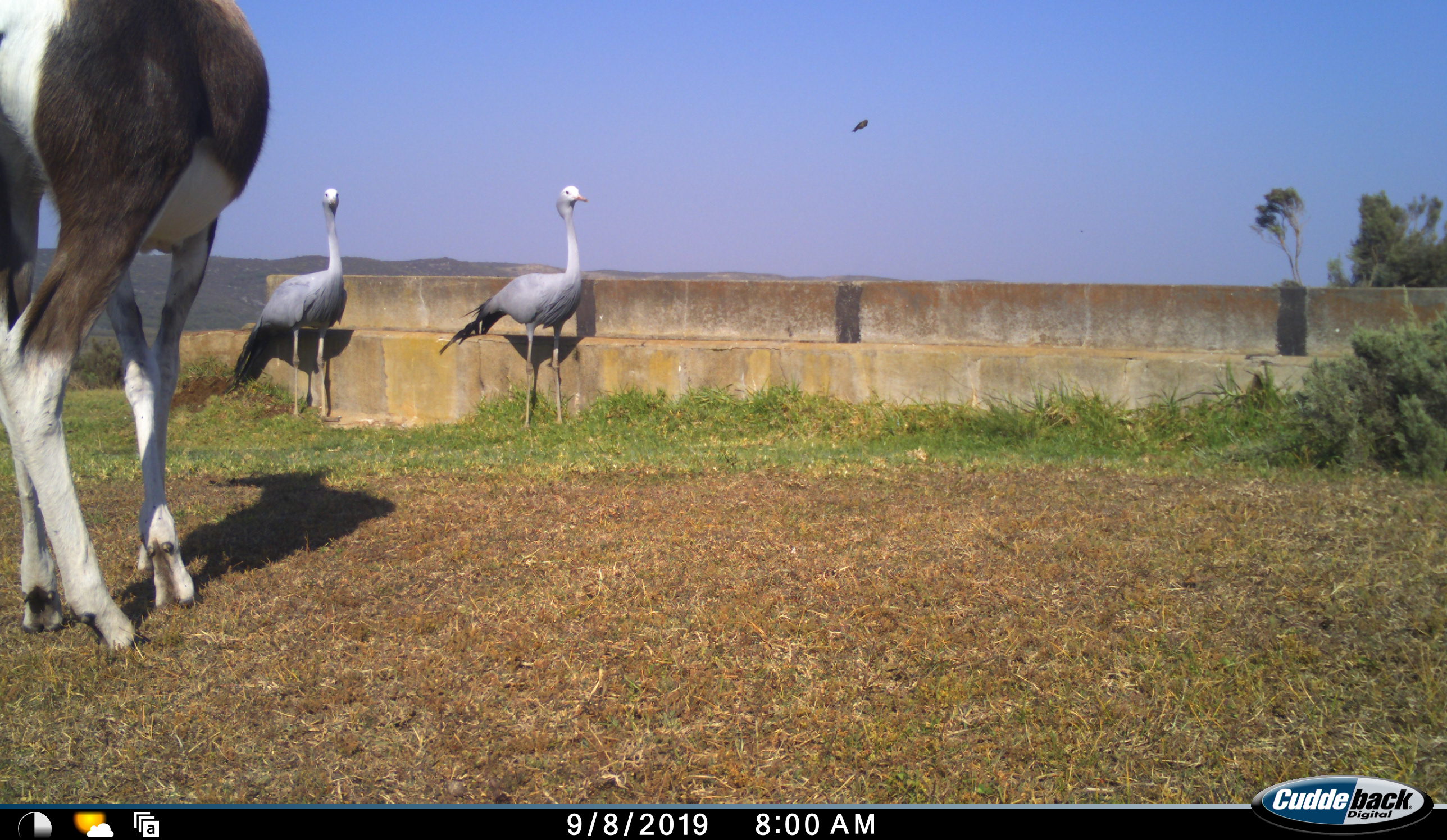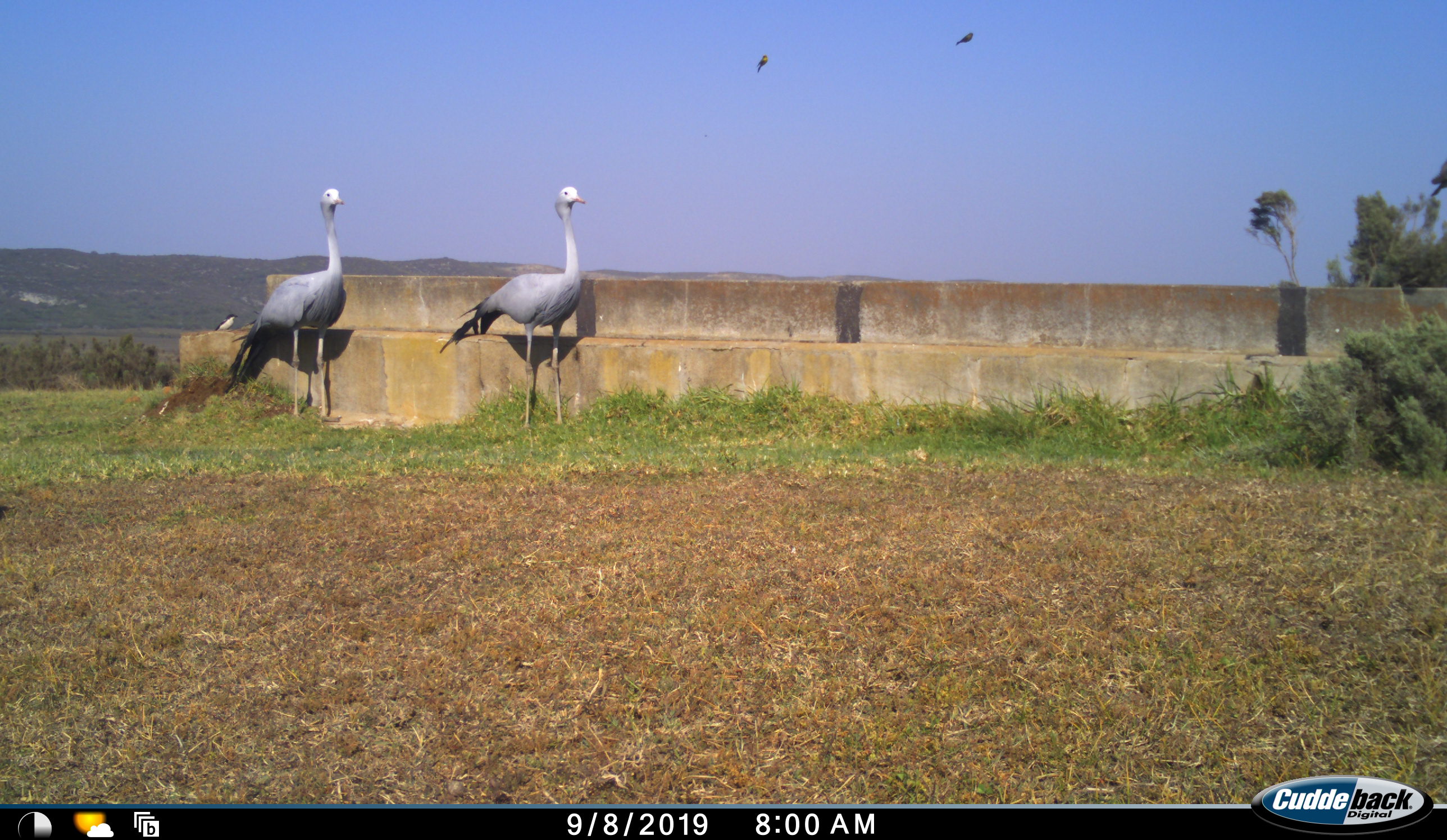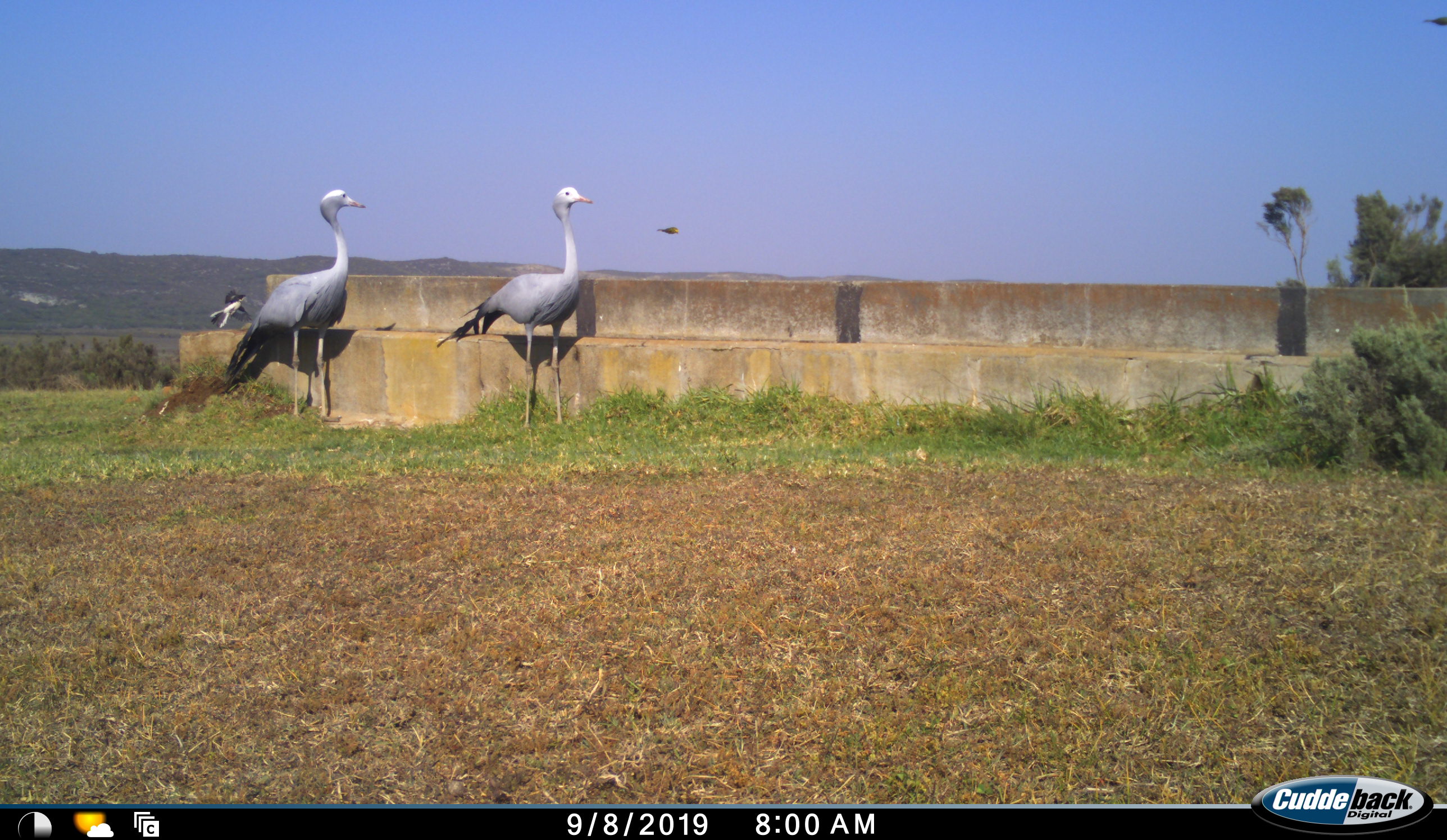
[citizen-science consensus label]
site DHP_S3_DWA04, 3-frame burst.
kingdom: Animalia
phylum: Chordata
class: Aves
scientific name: Aves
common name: bird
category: birdother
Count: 3.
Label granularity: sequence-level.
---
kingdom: Animalia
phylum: Chordata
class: Mammalia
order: Artiodactyla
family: Bovidae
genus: Damaliscus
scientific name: Damaliscus pygargus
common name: bontebok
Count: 1.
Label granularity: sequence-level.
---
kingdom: Animalia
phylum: Chordata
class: Aves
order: Gruiformes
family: Gruidae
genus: Anthropoides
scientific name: Anthropoides paradiseus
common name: blue crane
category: craneblue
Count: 2.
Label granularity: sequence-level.